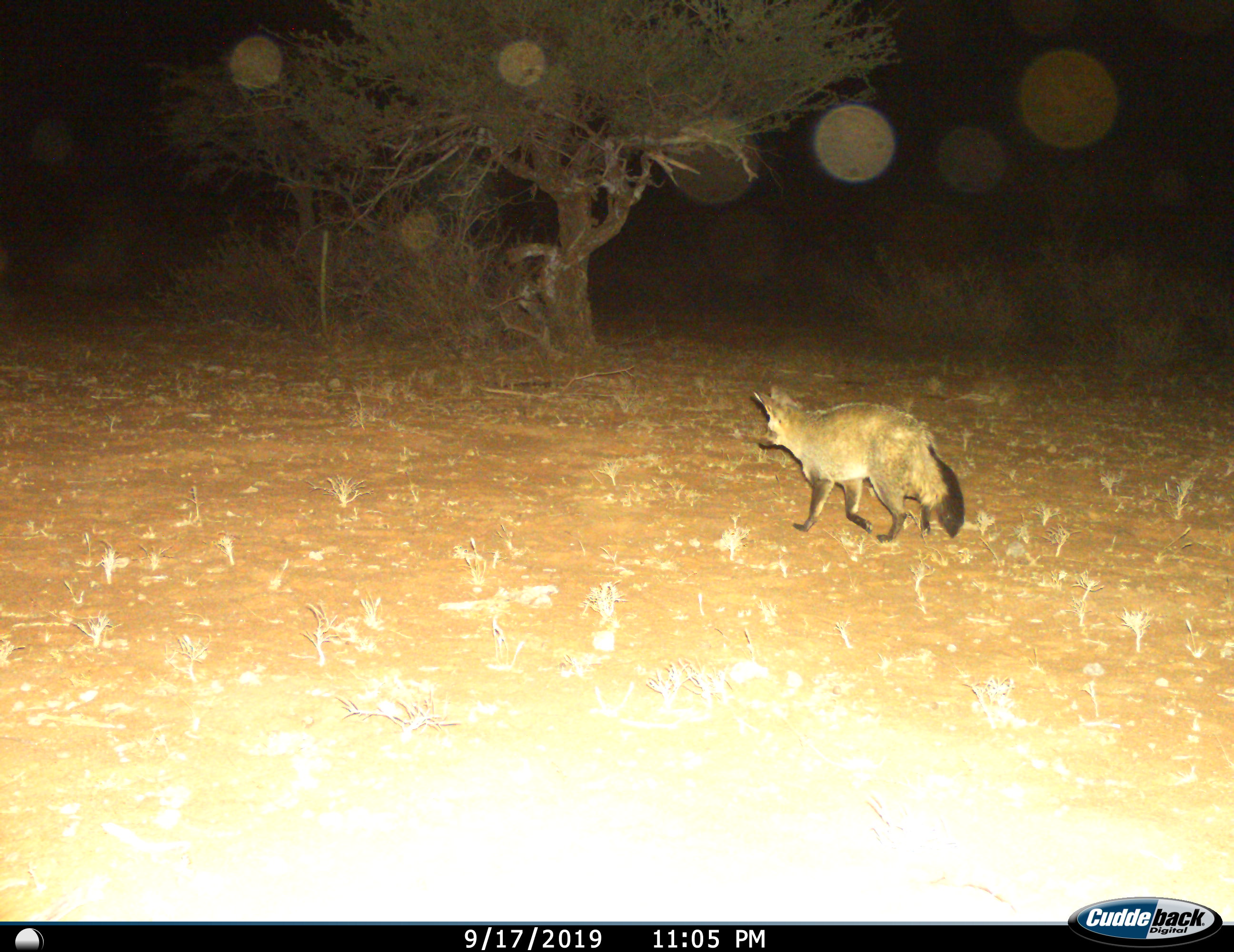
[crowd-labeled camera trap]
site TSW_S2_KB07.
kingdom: Animalia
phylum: Chordata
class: Mammalia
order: Carnivora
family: Canidae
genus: Otocyon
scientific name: Otocyon megalotis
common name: bat-eared fox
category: foxbateared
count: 1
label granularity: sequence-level